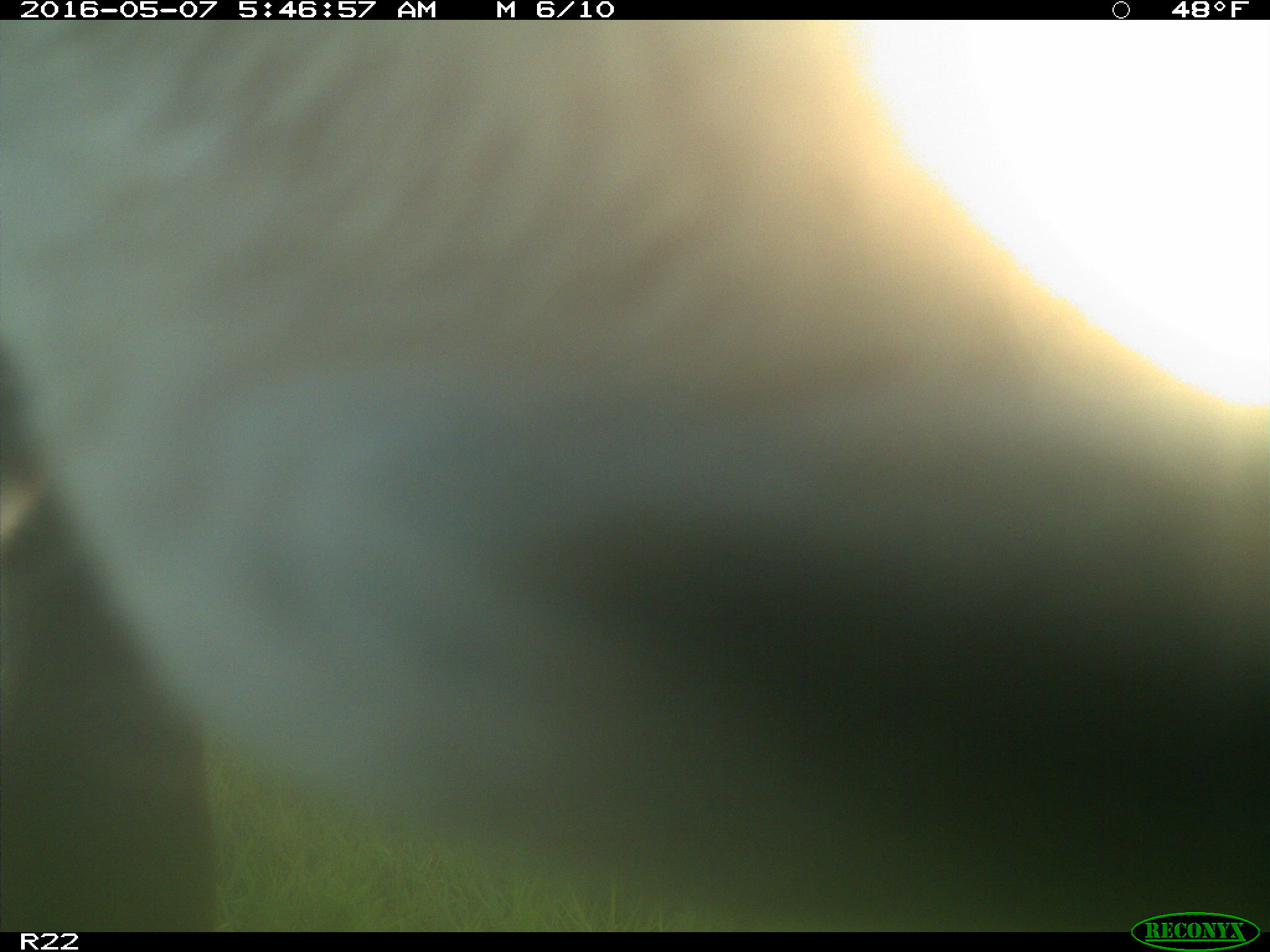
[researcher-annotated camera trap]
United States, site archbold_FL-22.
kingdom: Animalia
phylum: Chordata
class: Mammalia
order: Artiodactyla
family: Bovidae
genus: Bos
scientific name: Bos taurus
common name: domestic cow